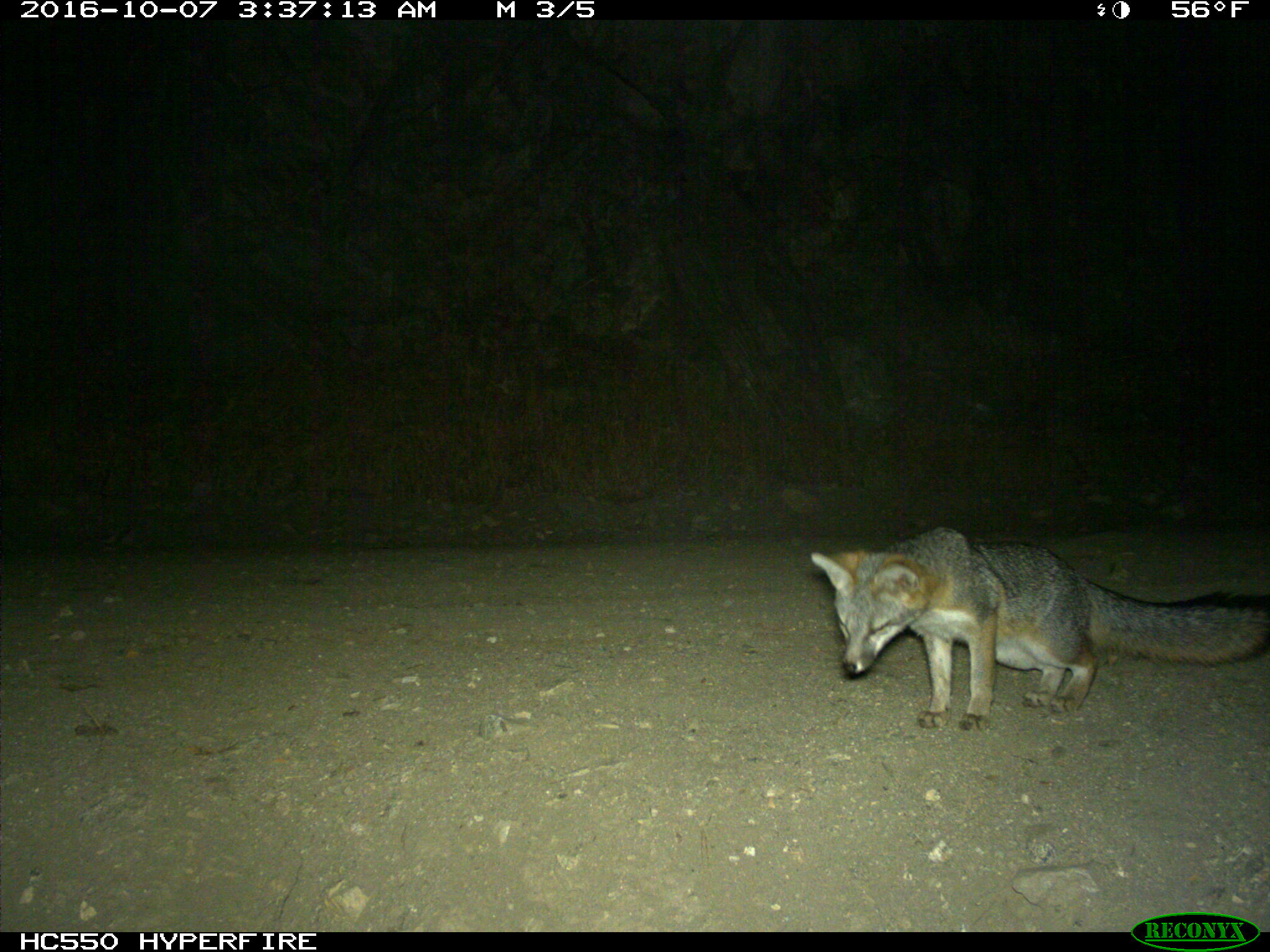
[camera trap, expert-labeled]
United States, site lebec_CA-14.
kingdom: Animalia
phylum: Chordata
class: Mammalia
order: Carnivora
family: Canidae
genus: Urocyon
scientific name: Urocyon cinereoargenteus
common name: gray fox